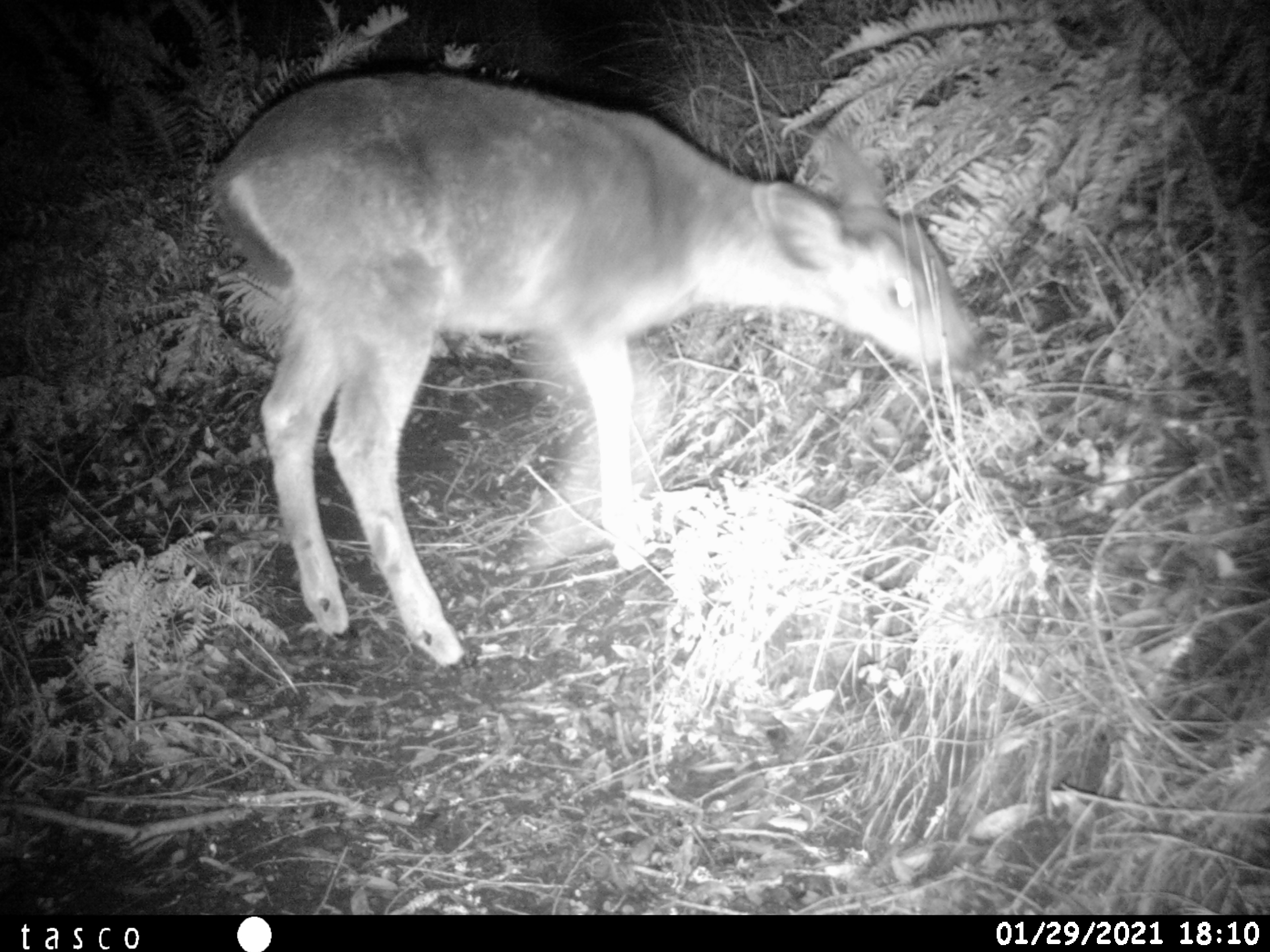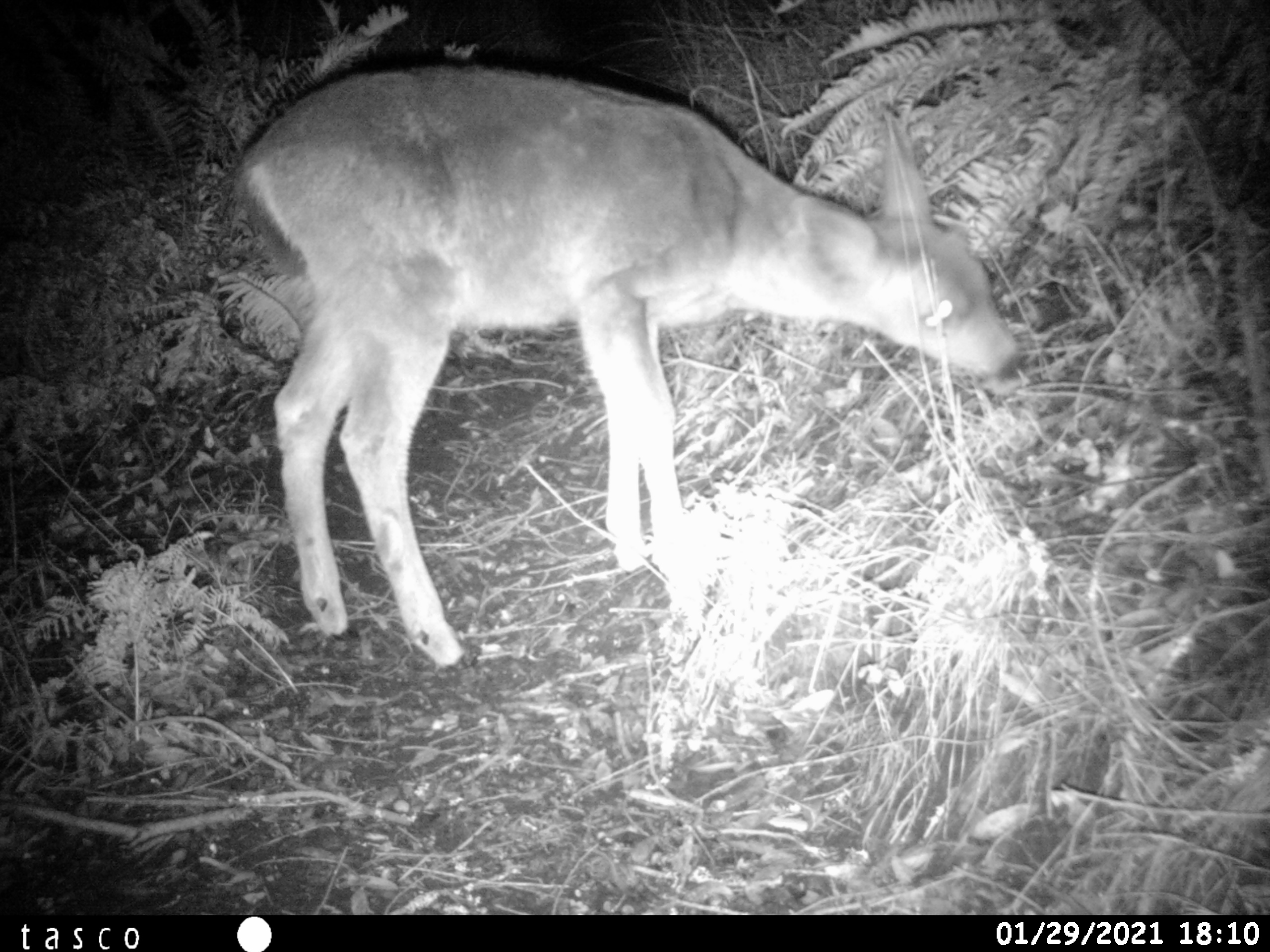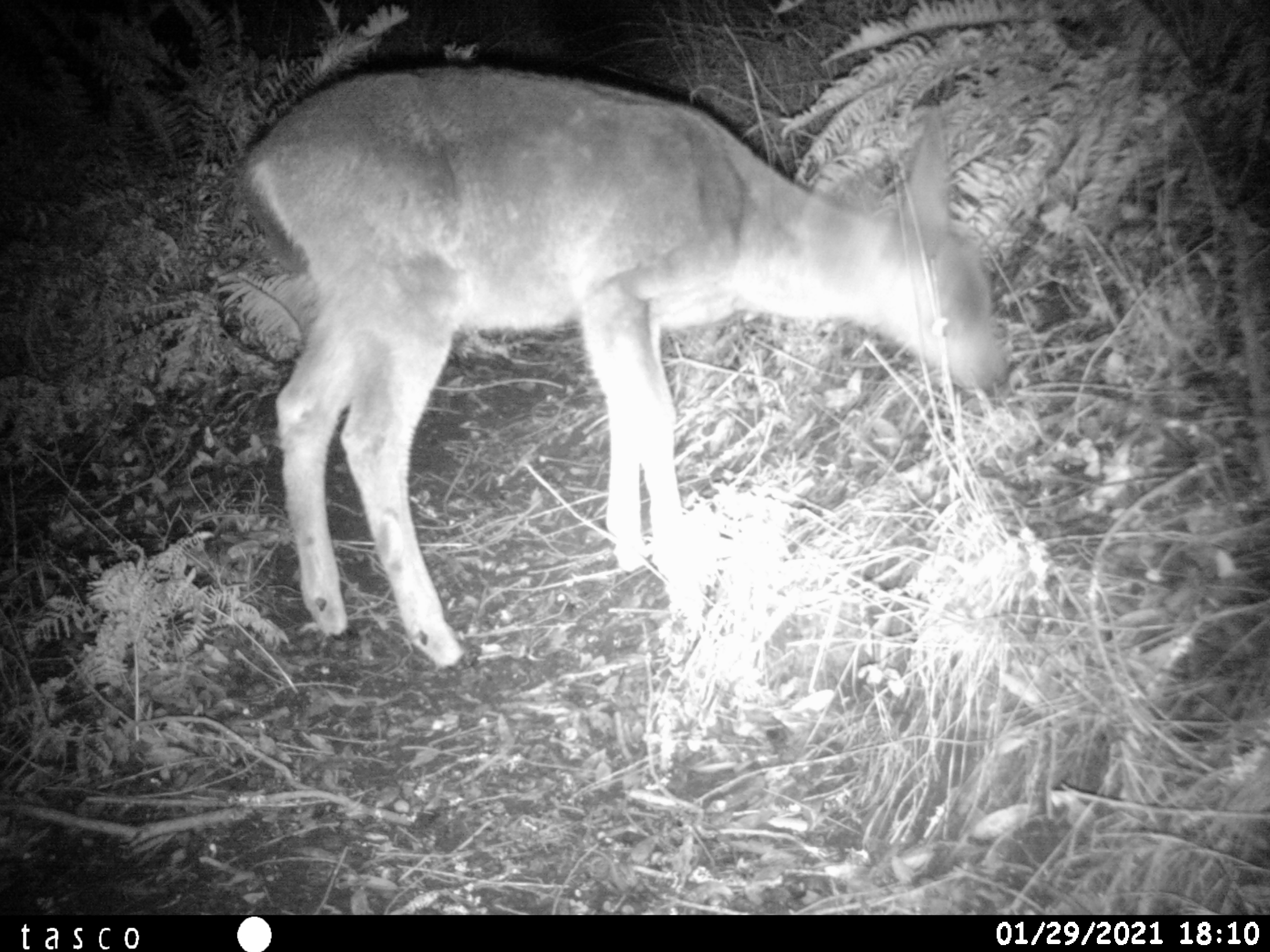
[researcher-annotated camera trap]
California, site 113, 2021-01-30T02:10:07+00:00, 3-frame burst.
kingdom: Animalia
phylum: Chordata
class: Mammalia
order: Artiodactyla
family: Cervidae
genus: Odocoileus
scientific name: Odocoileus hemionus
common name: mule deer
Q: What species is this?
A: Mule deer (Odocoileus hemionus).